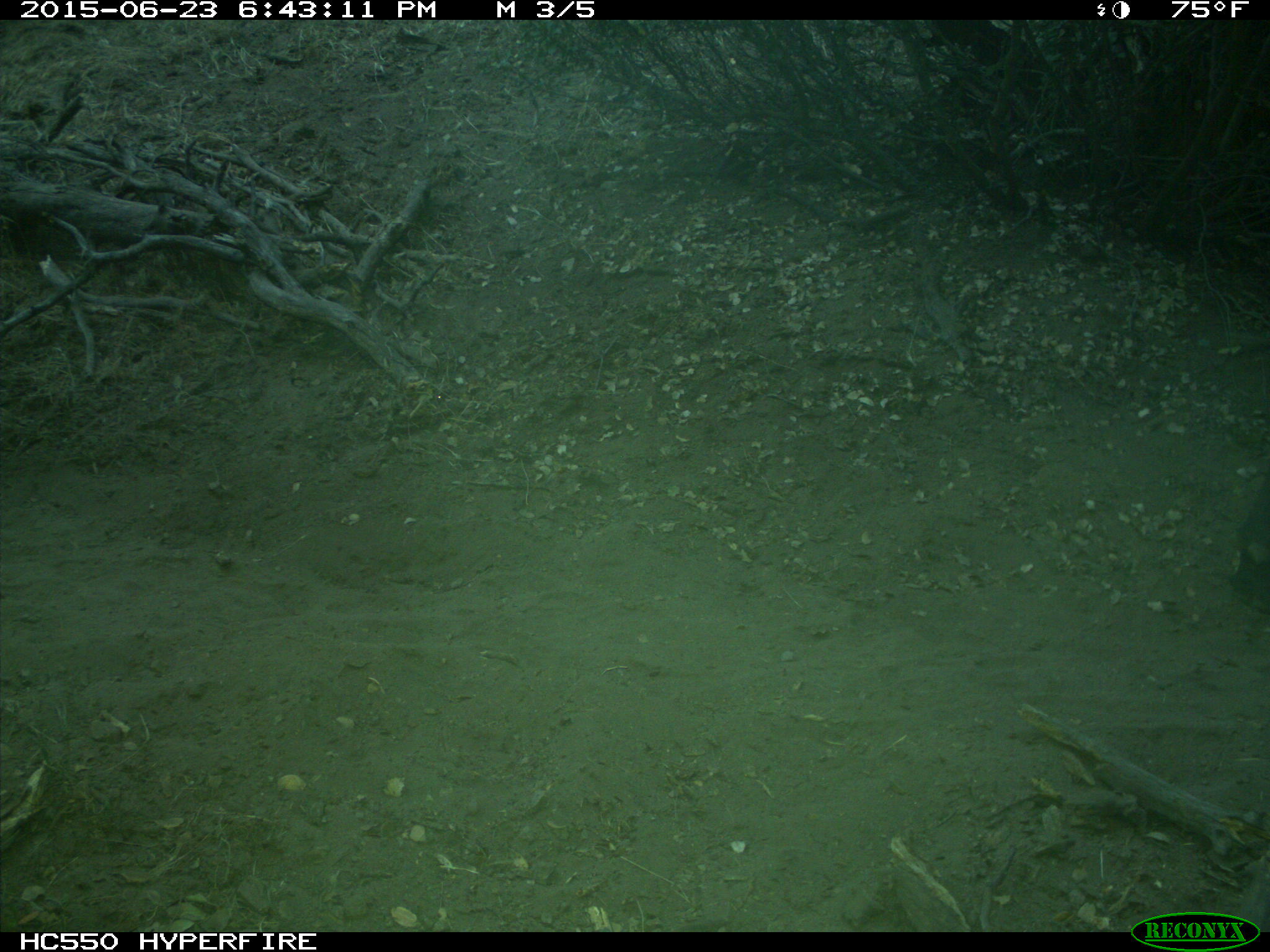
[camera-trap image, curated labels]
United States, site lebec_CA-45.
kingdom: Animalia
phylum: Chordata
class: Mammalia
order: Artiodactyla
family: Bovidae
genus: Bos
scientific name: Bos taurus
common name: domestic cow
Bos taurus (domestic cow).